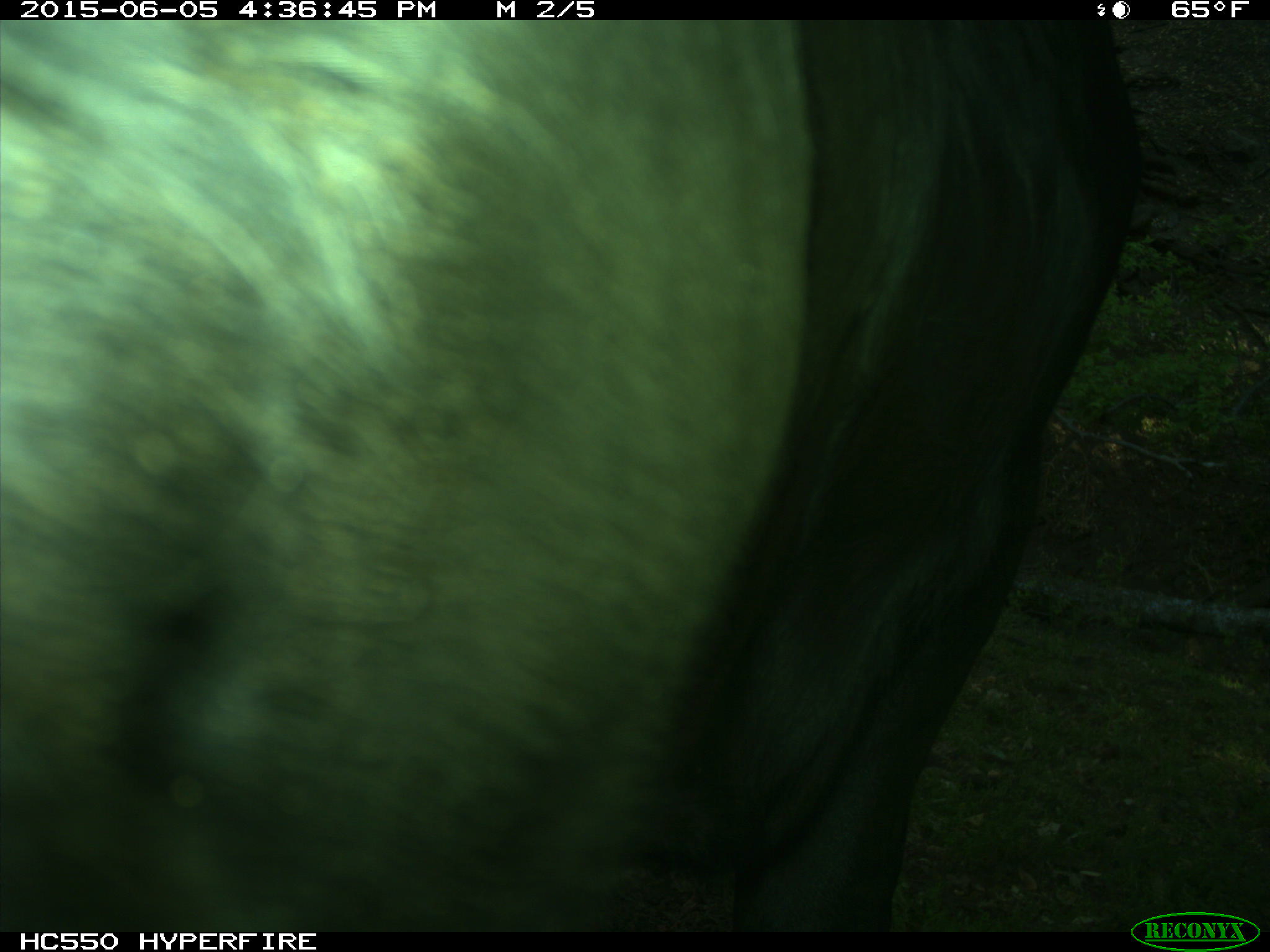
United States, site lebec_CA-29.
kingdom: Animalia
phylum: Chordata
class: Mammalia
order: Artiodactyla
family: Bovidae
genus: Bos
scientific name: Bos taurus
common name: domestic cow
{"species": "Bos taurus (domestic cow)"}